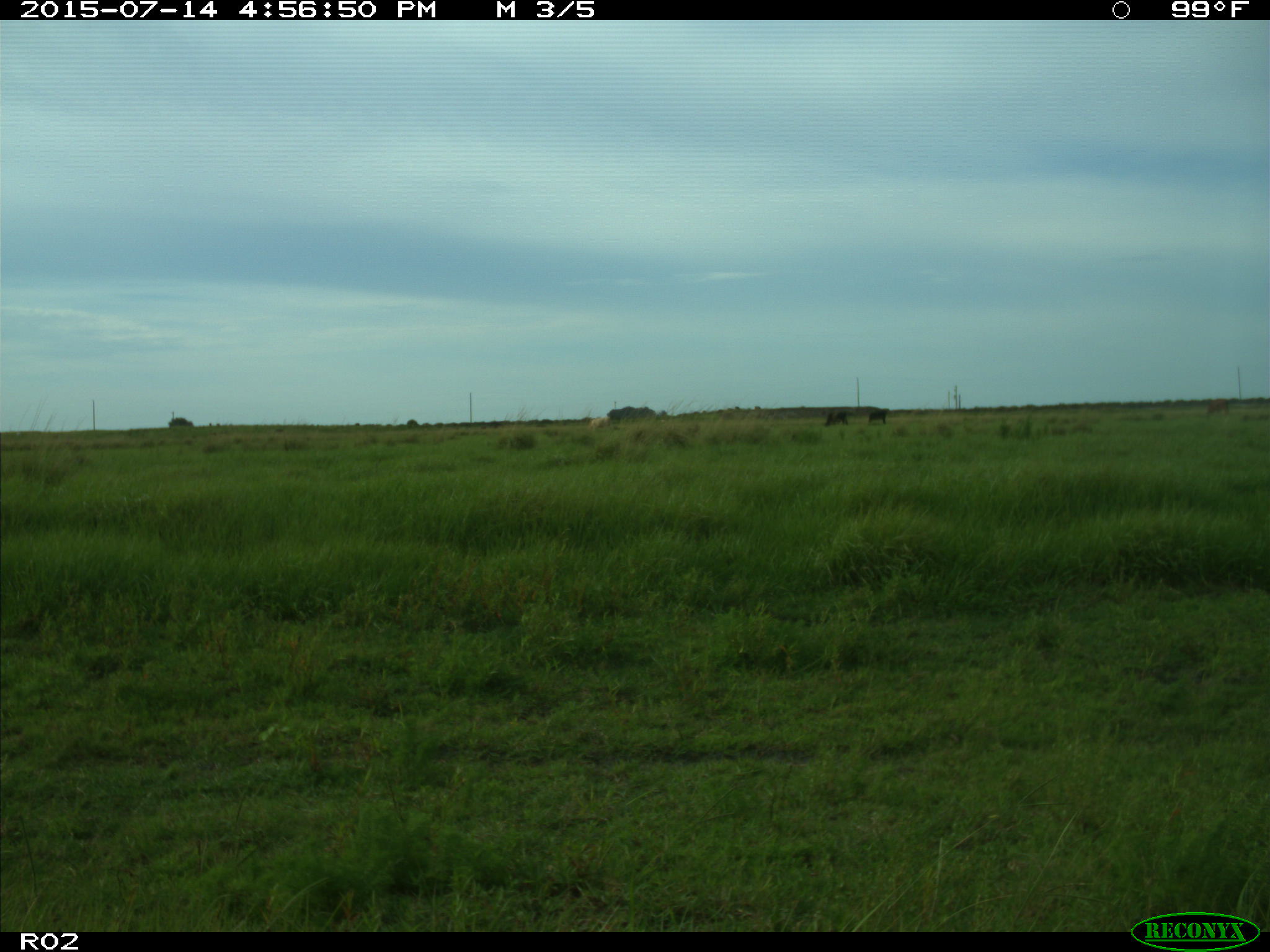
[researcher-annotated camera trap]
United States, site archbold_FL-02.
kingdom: Animalia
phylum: Chordata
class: Mammalia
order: Artiodactyla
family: Bovidae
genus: Bos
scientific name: Bos taurus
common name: domestic cow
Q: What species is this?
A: Bos taurus (domestic cow).